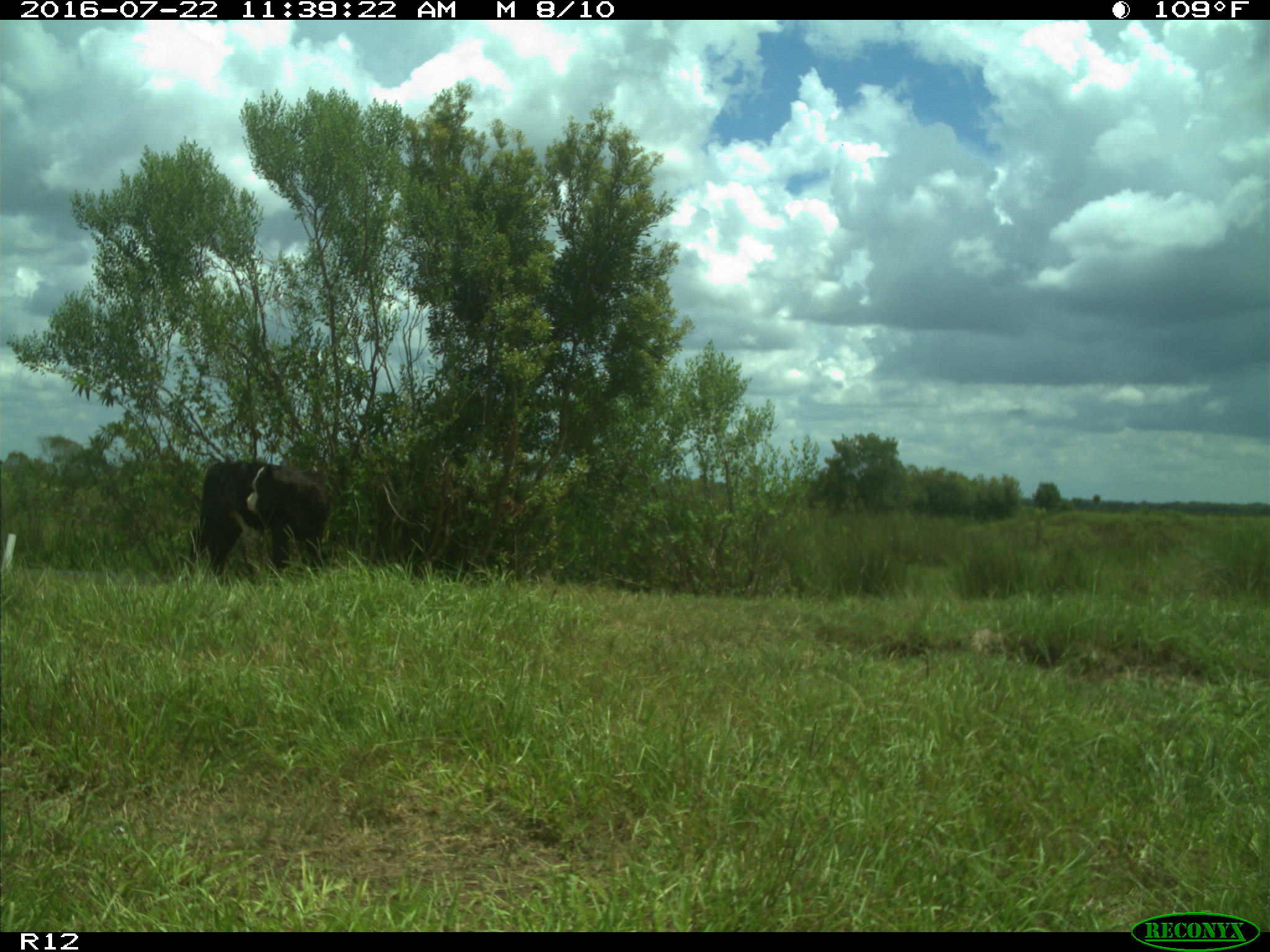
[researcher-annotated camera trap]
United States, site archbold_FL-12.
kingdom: Animalia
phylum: Chordata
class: Mammalia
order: Artiodactyla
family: Bovidae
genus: Bos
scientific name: Bos taurus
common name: domestic cow